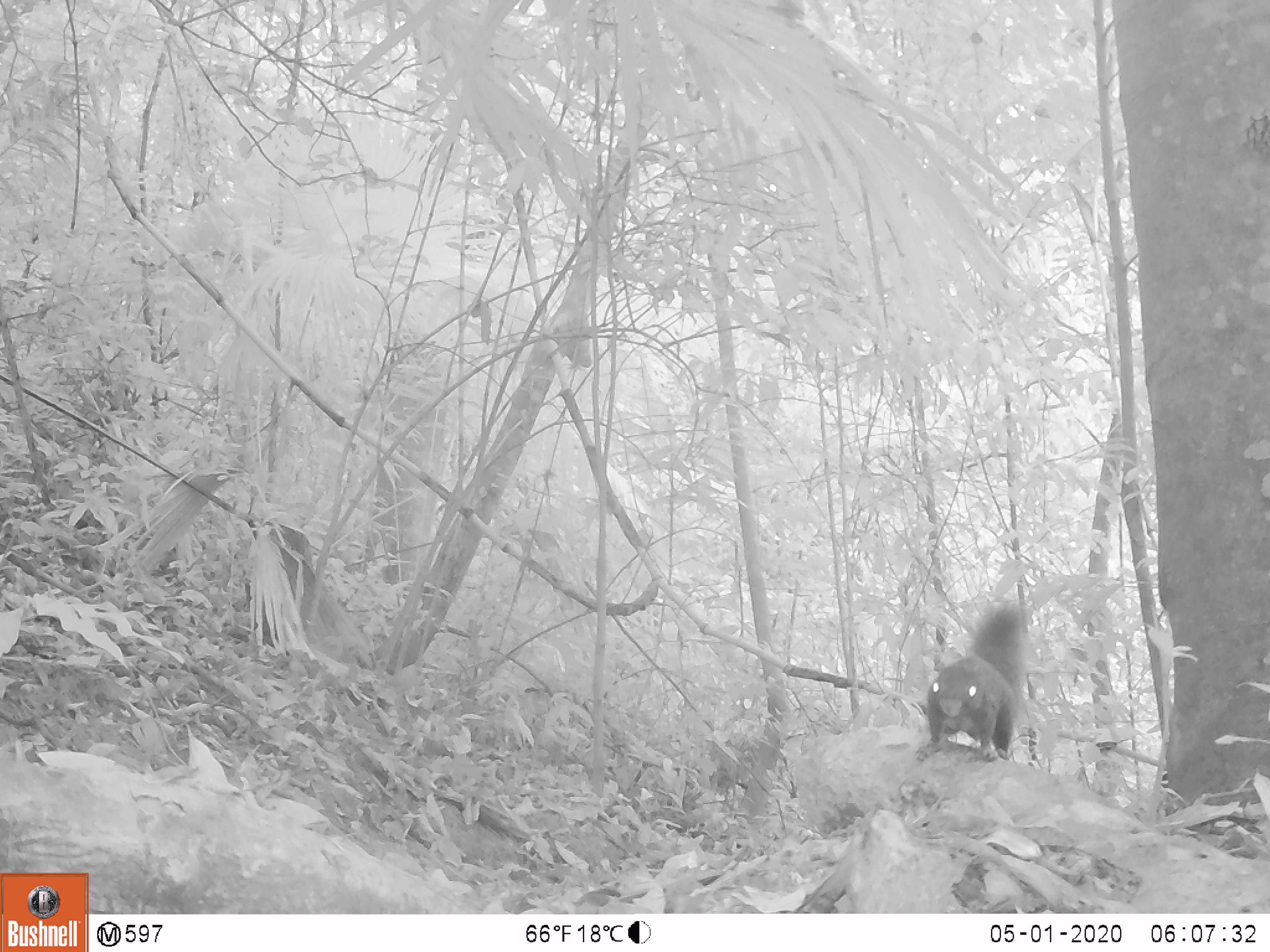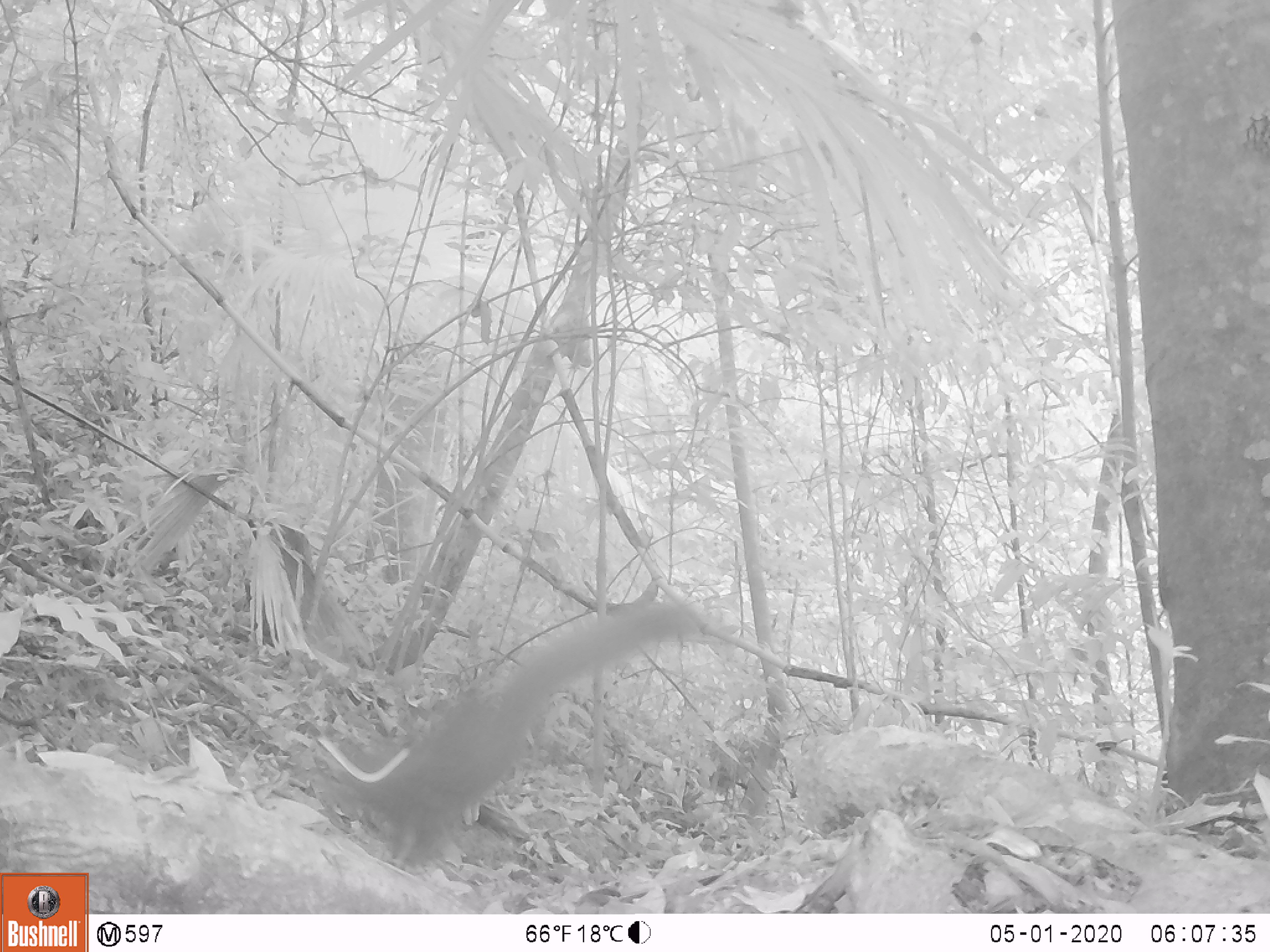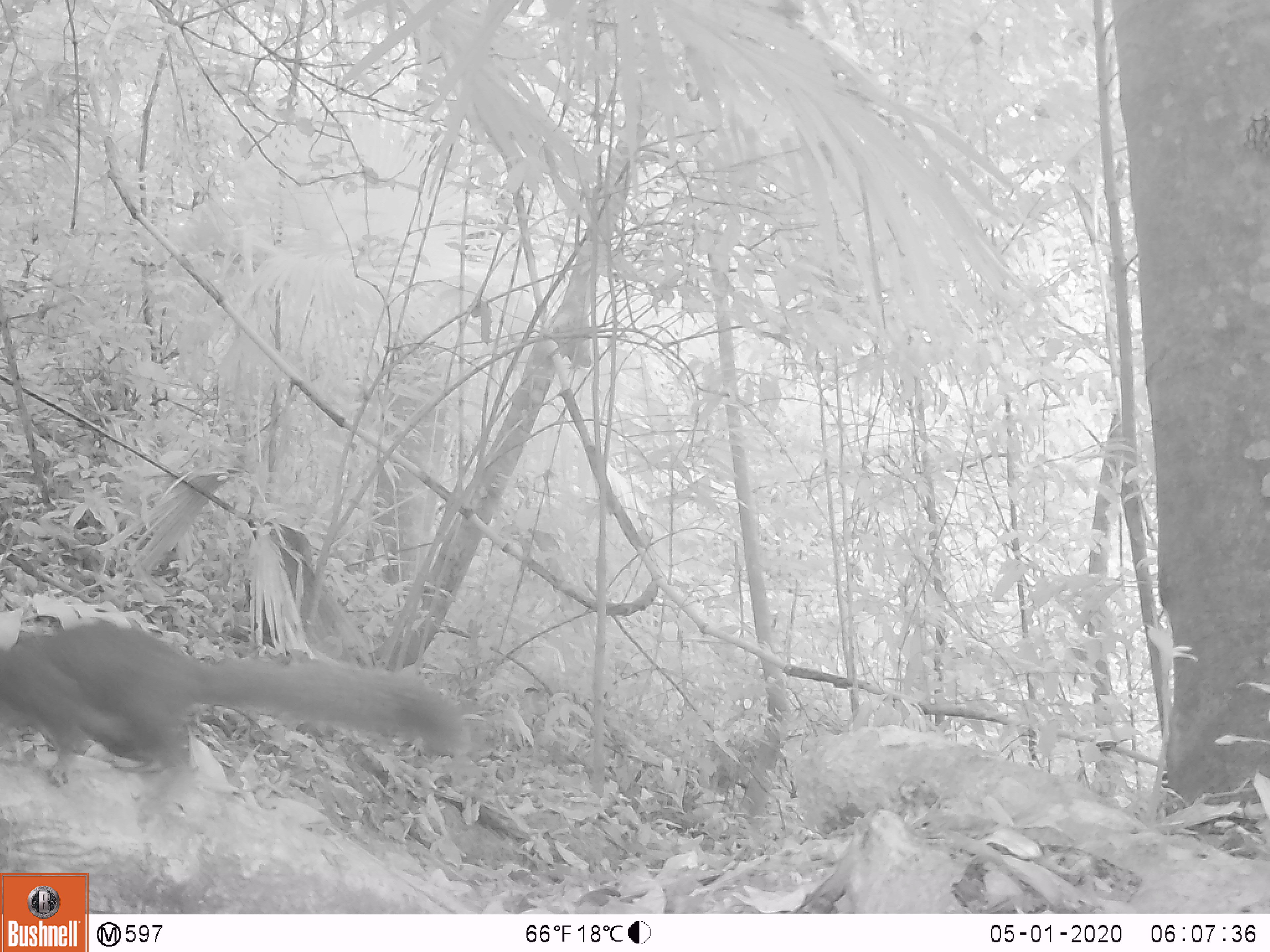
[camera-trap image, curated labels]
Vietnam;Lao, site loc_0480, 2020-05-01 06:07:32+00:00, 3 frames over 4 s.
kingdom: Animalia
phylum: Chordata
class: Mammalia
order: Rodentia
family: Sciuridae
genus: Callosciurus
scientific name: Callosciurus erythraeus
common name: pallas's squirrel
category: pallass squirrel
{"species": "pallass squirrel (pallas's squirrel) (Callosciurus erythraeus)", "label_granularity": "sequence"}